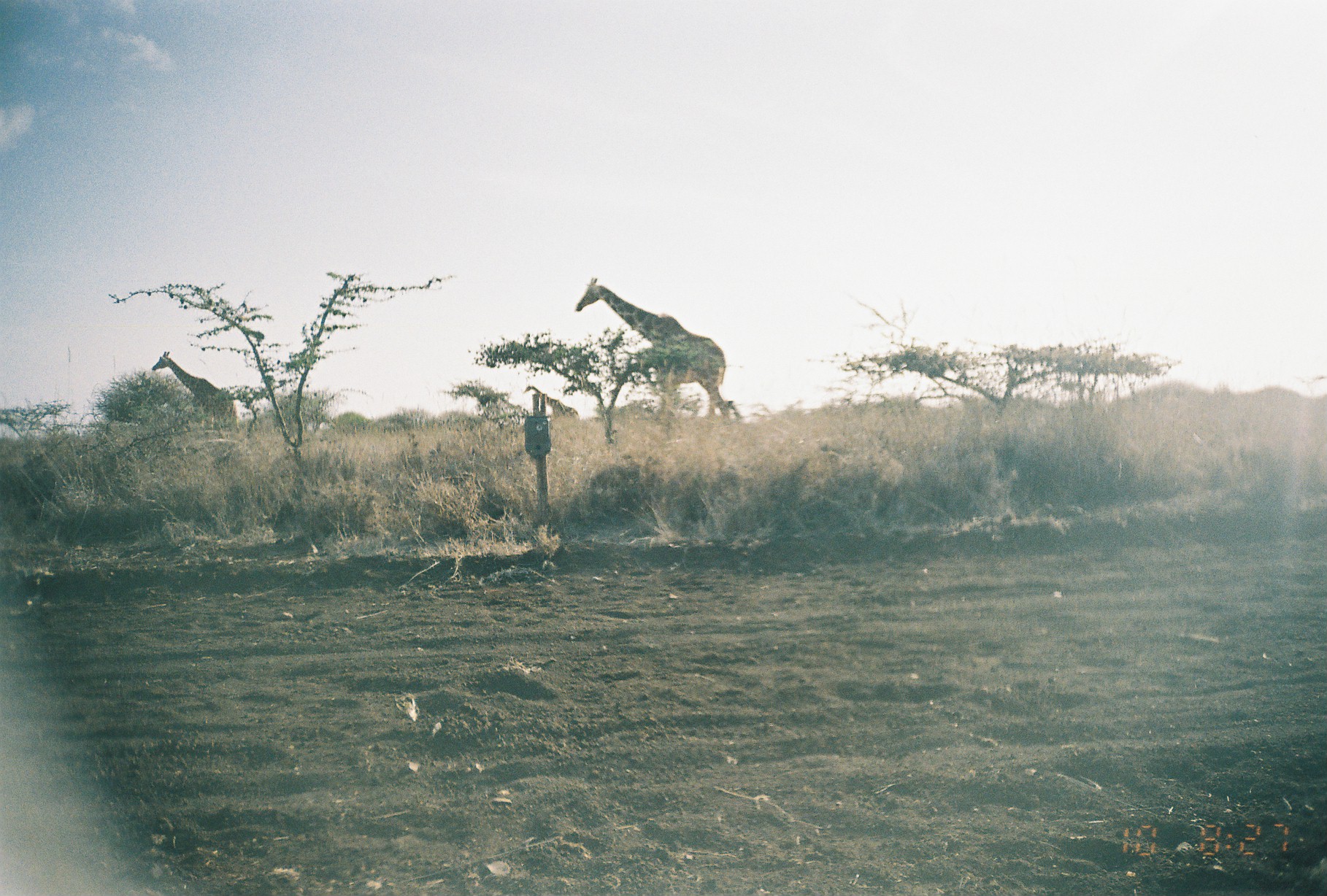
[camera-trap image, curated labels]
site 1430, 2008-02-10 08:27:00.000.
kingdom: Animalia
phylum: Chordata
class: Mammalia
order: Artiodactyla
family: Giraffidae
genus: Giraffa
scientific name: Giraffa camelopardalis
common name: giraffe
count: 3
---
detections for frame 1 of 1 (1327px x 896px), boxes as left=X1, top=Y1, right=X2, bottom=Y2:
giraffa camelopardalis: left=575, top=277, right=731, bottom=421; left=151, top=351, right=238, bottom=430; left=523, top=385, right=578, bottom=419